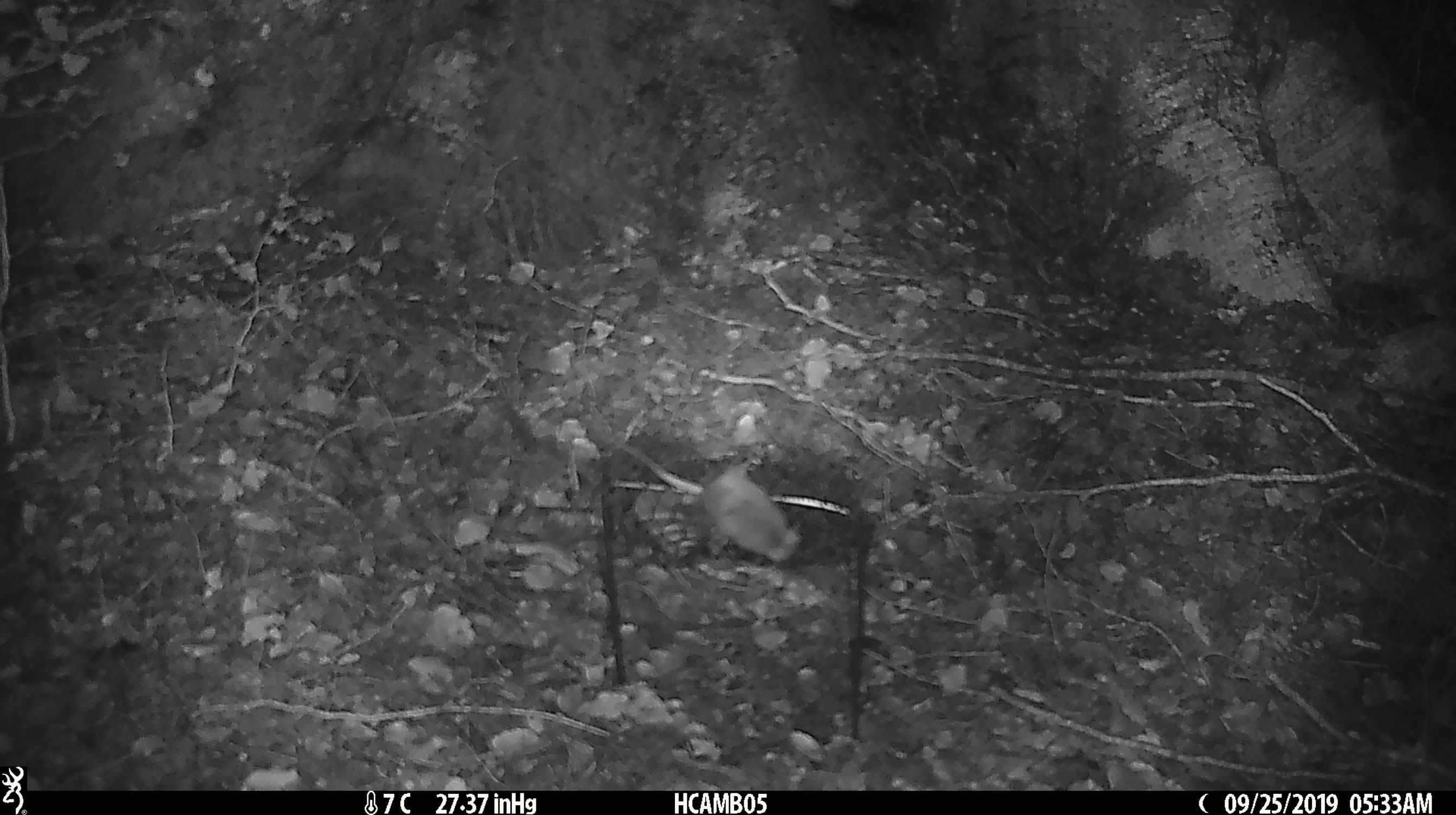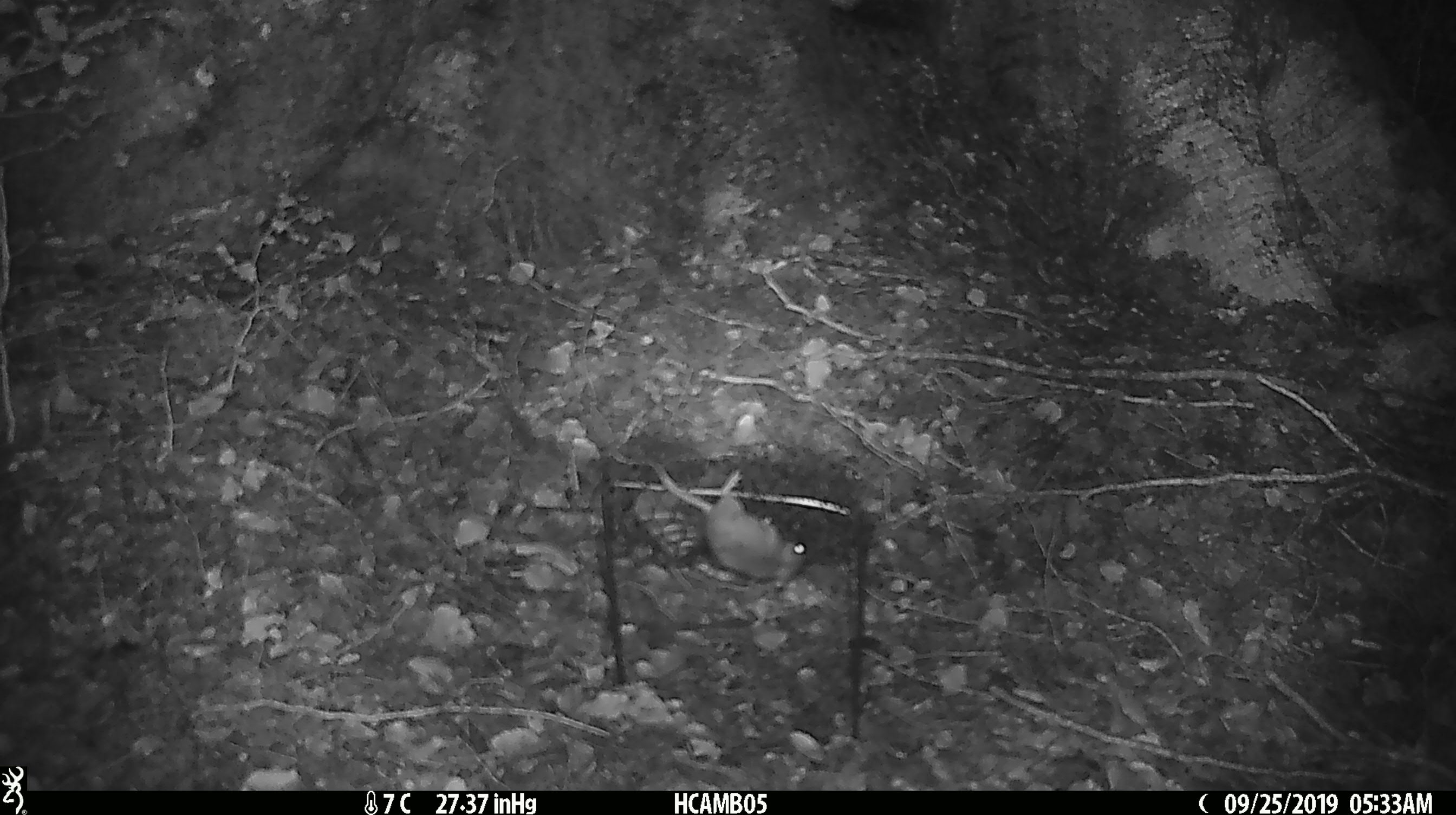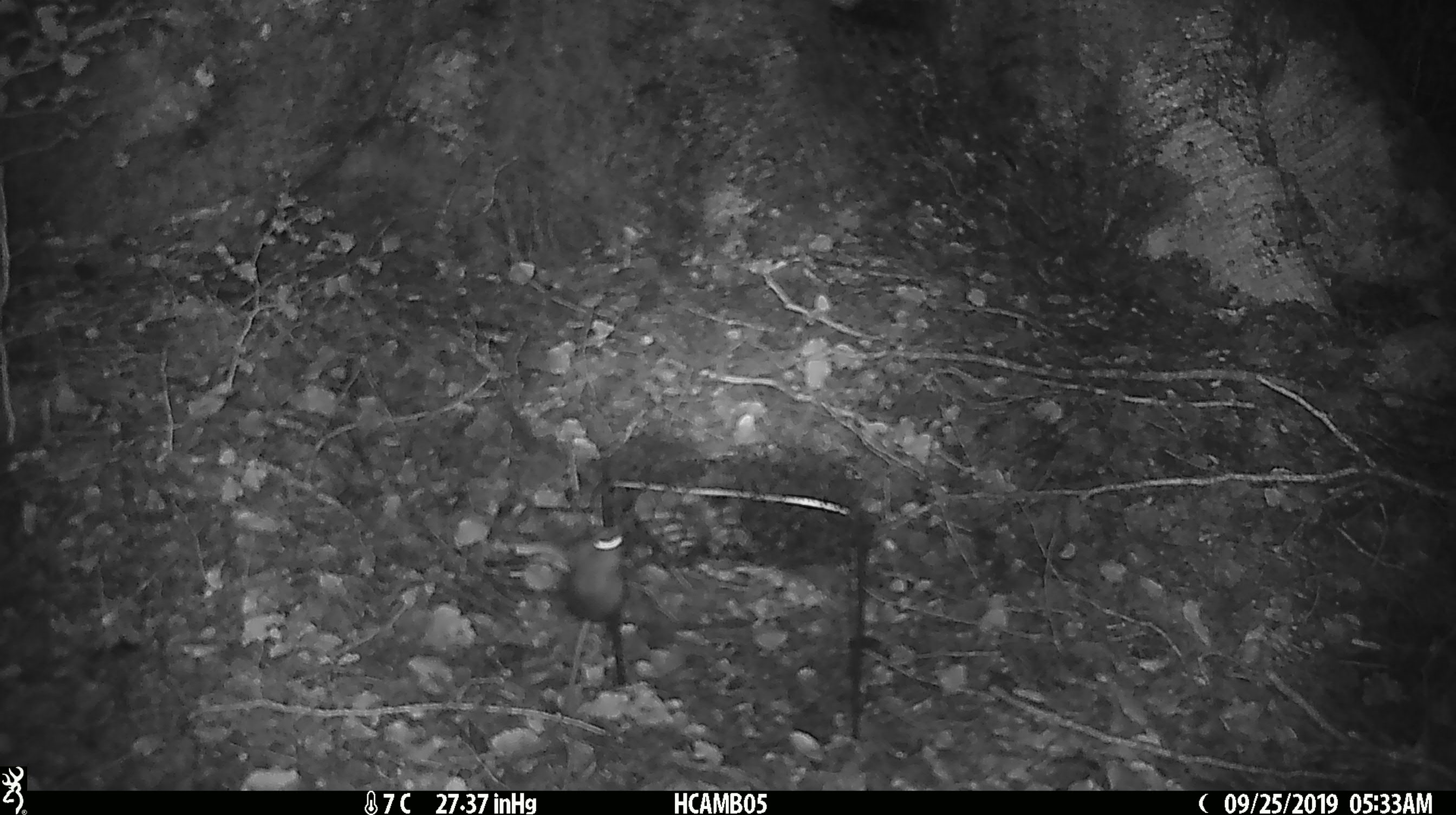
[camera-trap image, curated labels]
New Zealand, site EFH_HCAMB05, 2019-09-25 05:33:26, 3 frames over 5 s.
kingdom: Animalia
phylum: Chordata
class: Mammalia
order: Rodentia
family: Muridae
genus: Mus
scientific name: Mus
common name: mouse